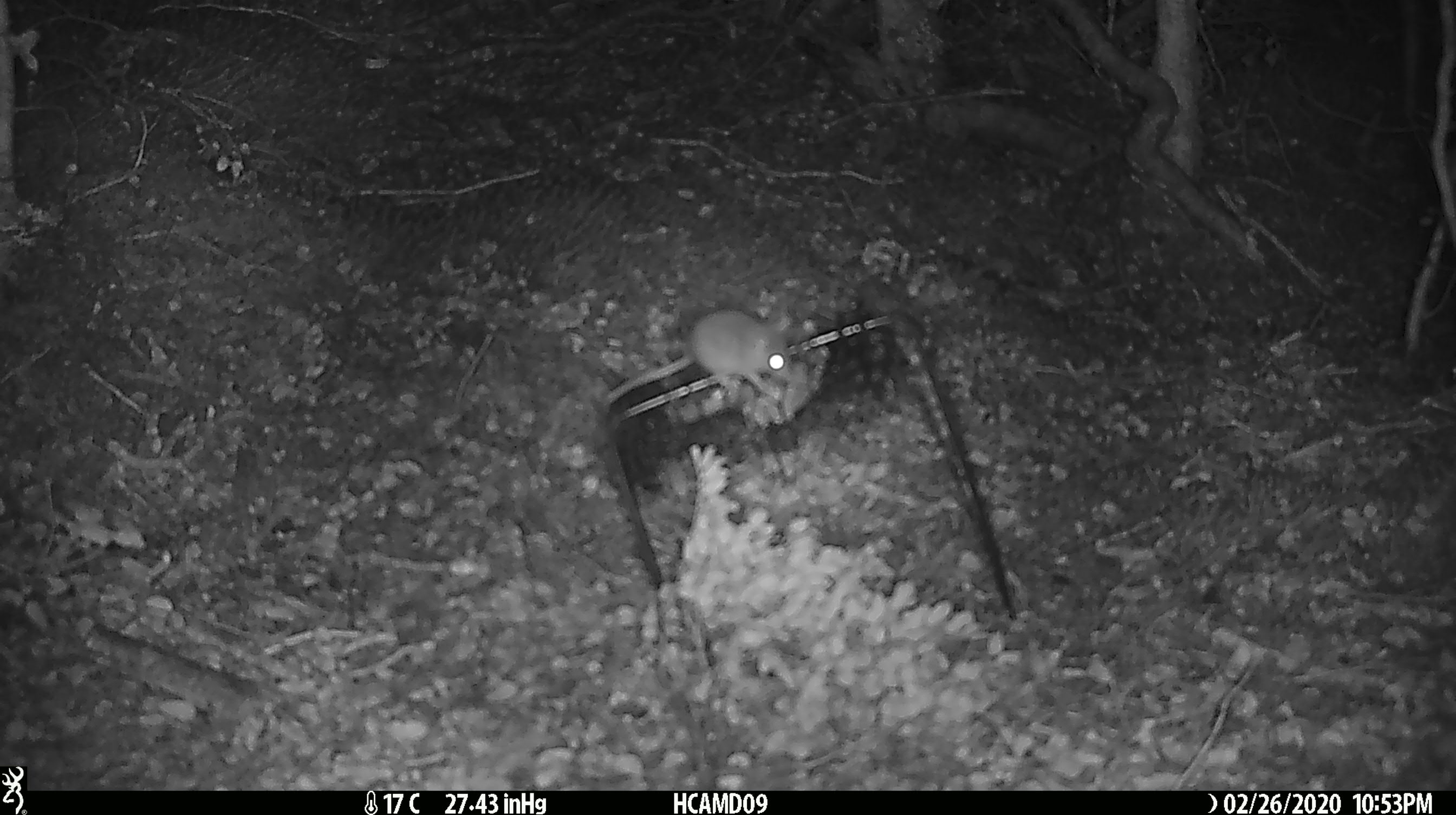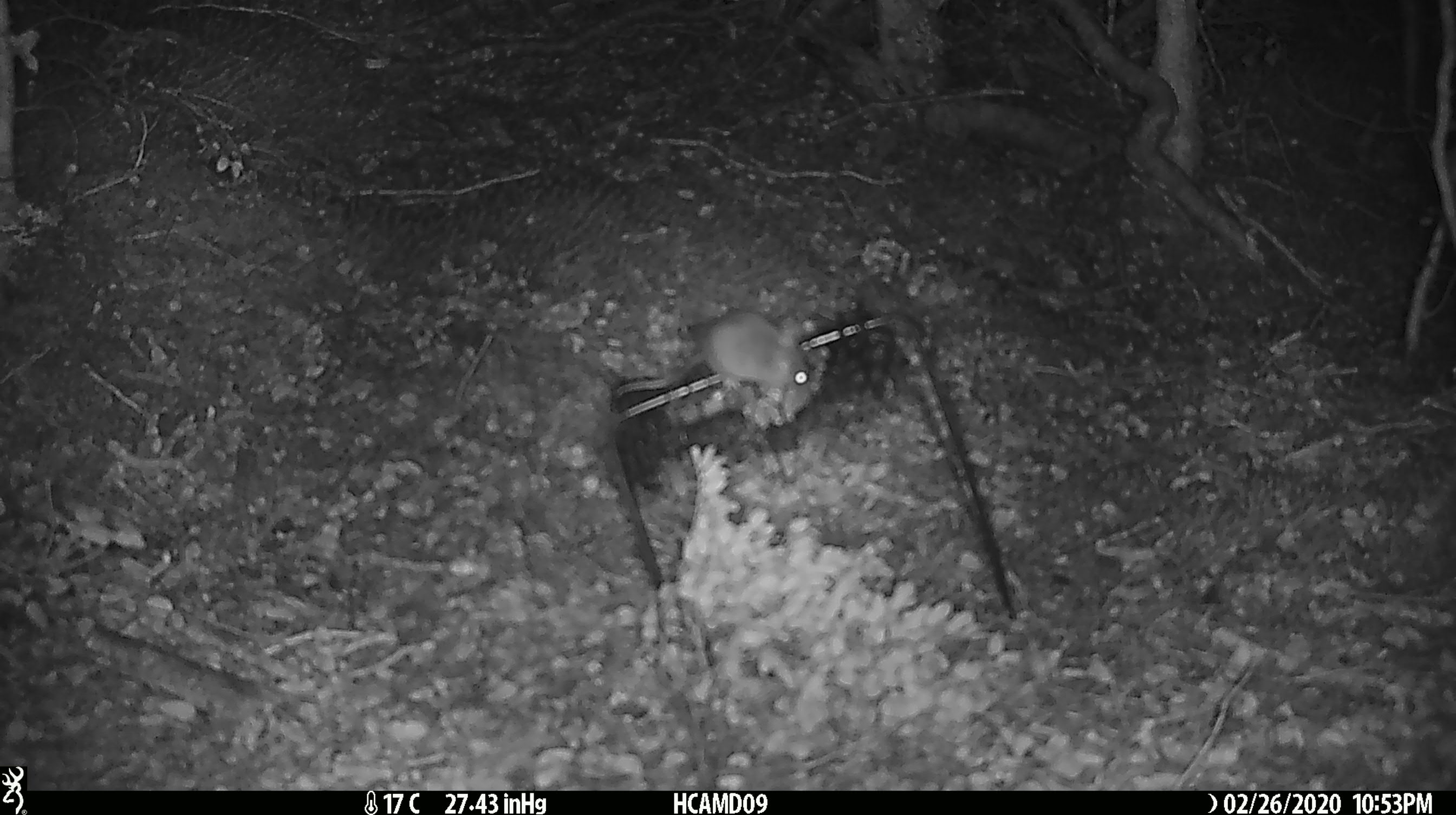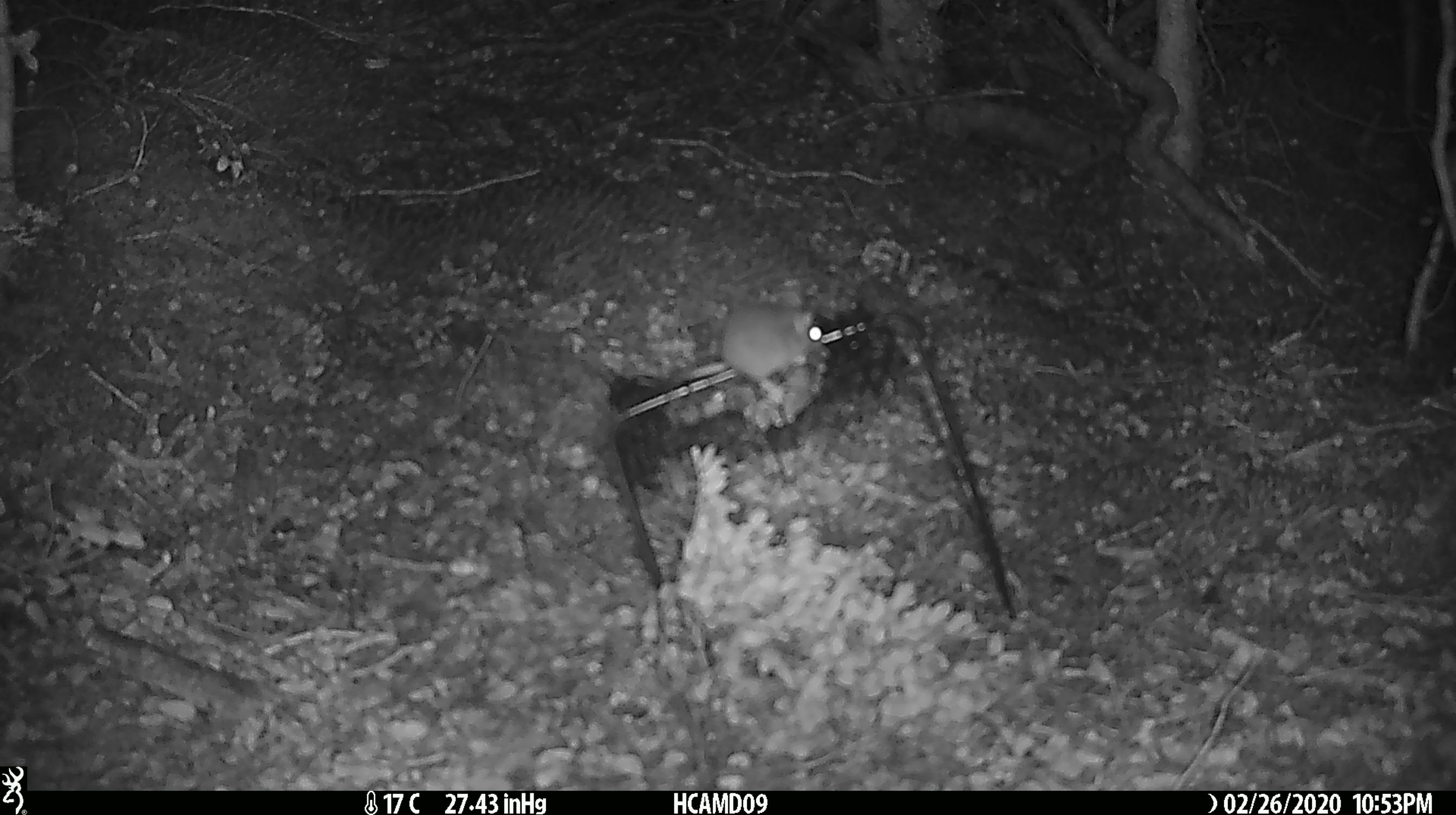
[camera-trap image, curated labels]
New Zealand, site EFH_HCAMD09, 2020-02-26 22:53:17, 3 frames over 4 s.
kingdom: Animalia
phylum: Chordata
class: Mammalia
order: Rodentia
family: Muridae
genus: Mus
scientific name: Mus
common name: mouse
Mouse (Mus).